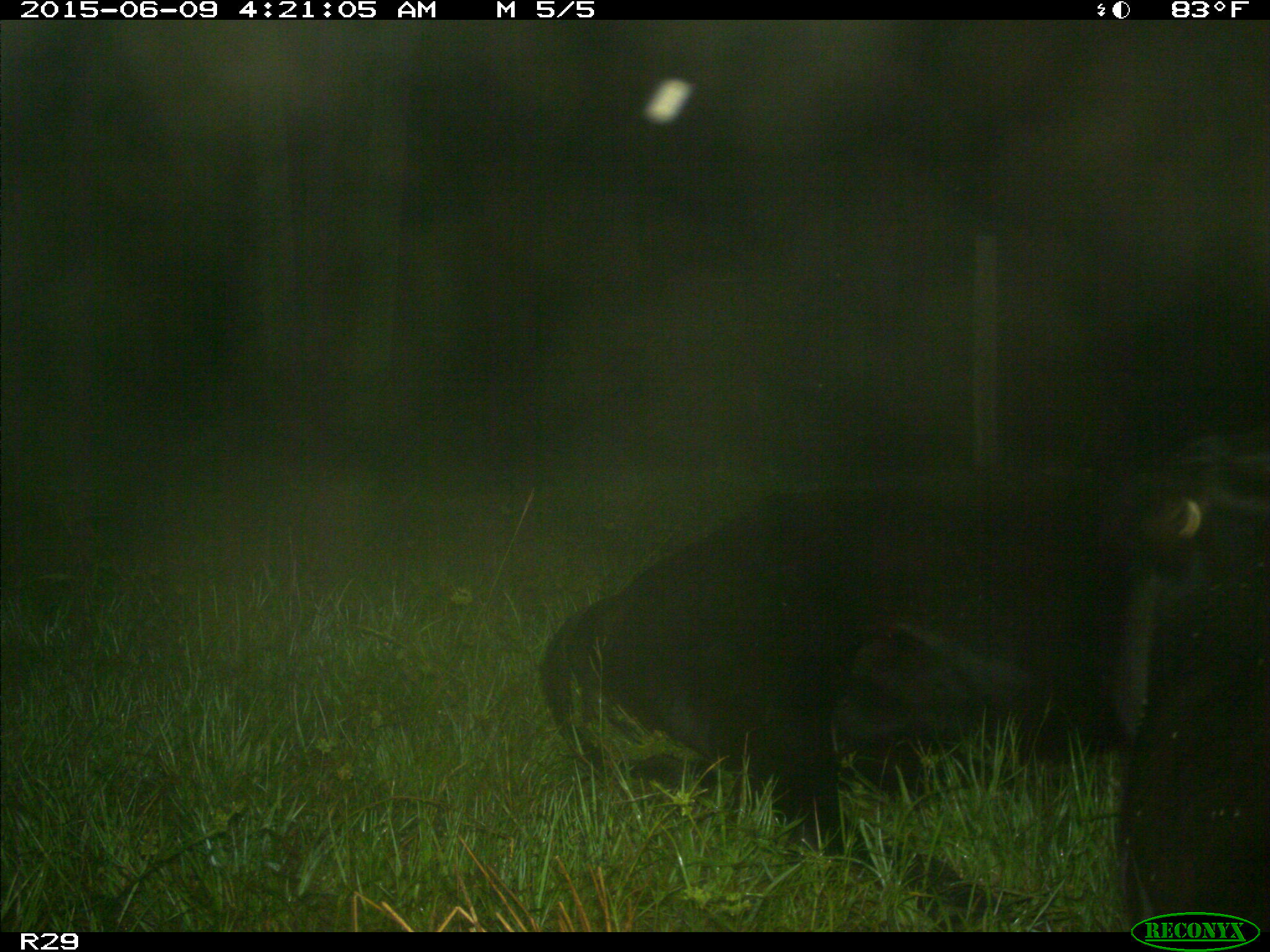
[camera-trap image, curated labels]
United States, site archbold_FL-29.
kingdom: Animalia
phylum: Chordata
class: Mammalia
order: Artiodactyla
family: Bovidae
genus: Bos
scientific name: Bos taurus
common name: domestic cow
Bos taurus (domestic cow).